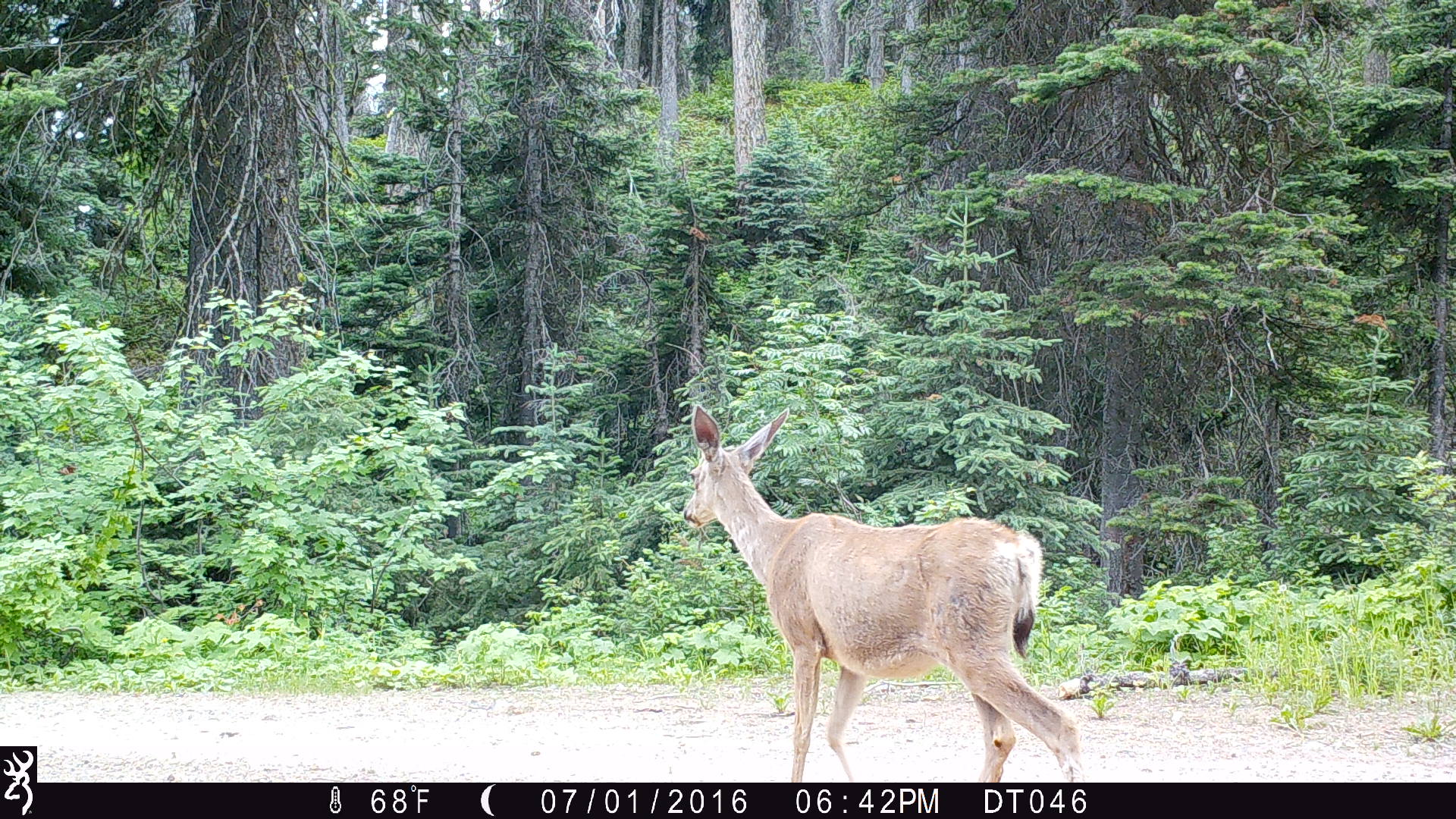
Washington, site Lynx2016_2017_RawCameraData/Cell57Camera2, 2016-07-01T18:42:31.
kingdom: Animalia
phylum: Chordata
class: Mammalia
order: Artiodactyla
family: Cervidae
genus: Odocoileus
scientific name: Odocoileus hemionus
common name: mule deer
Odocoileus hemionus (mule deer). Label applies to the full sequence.